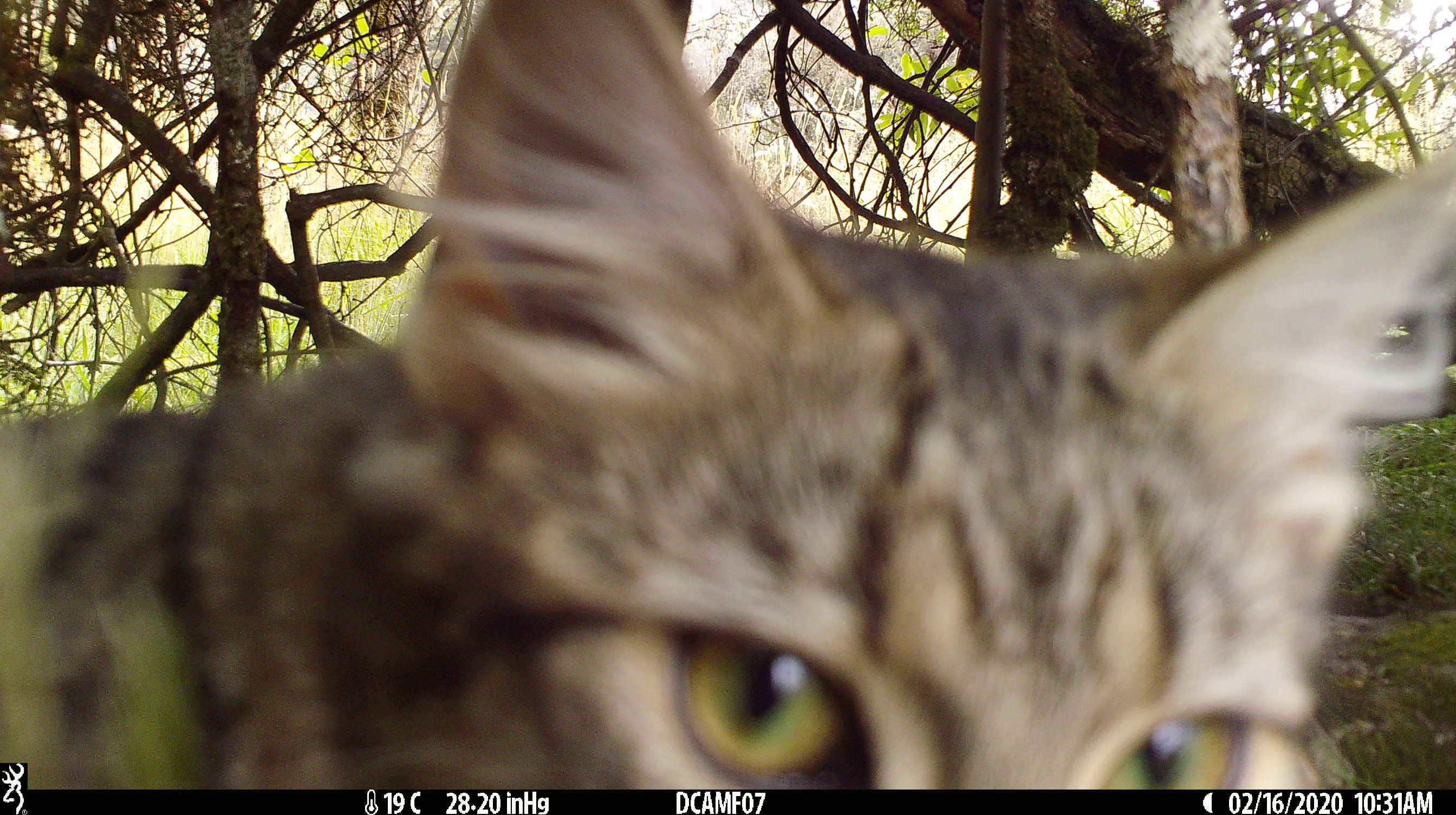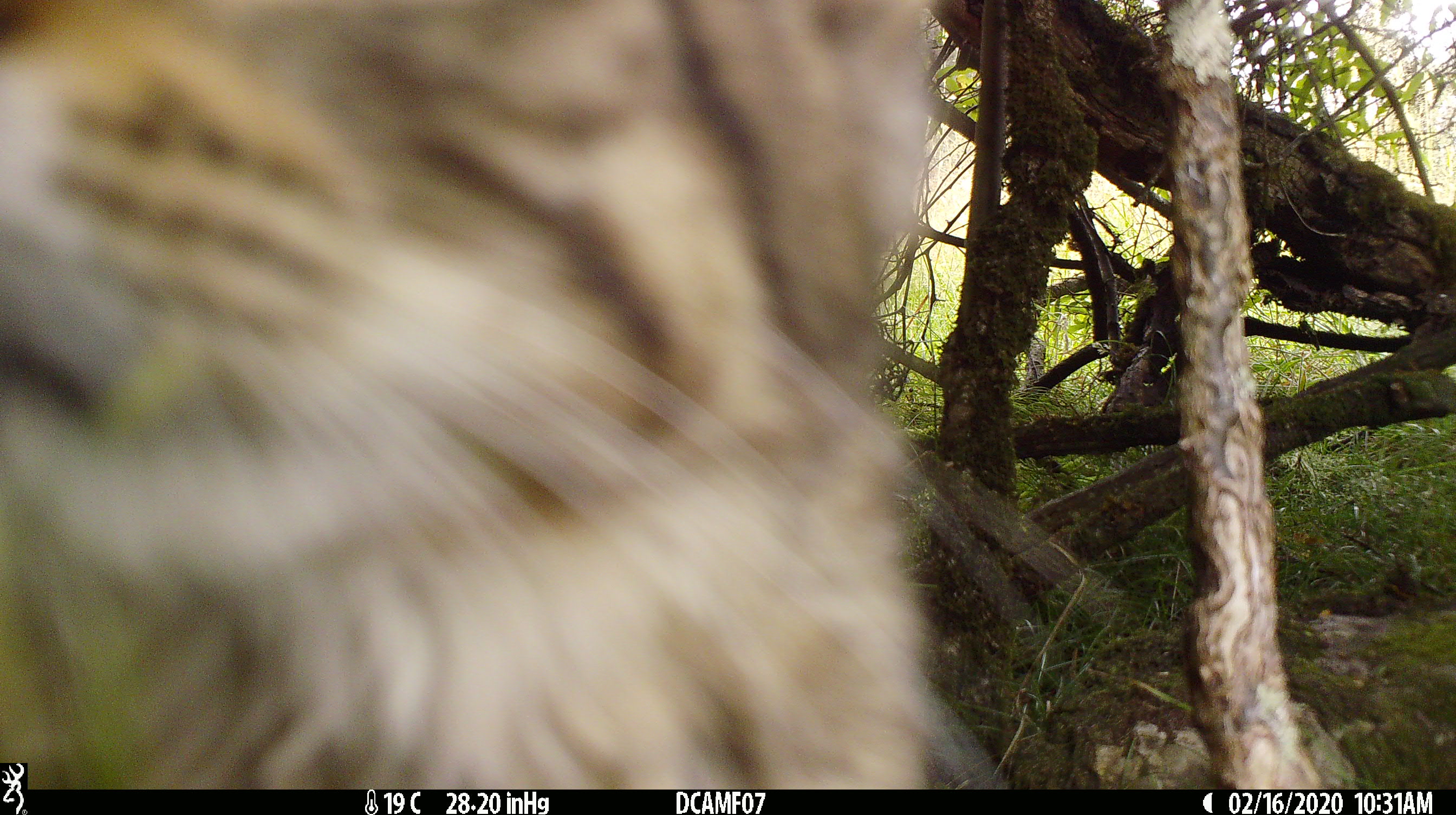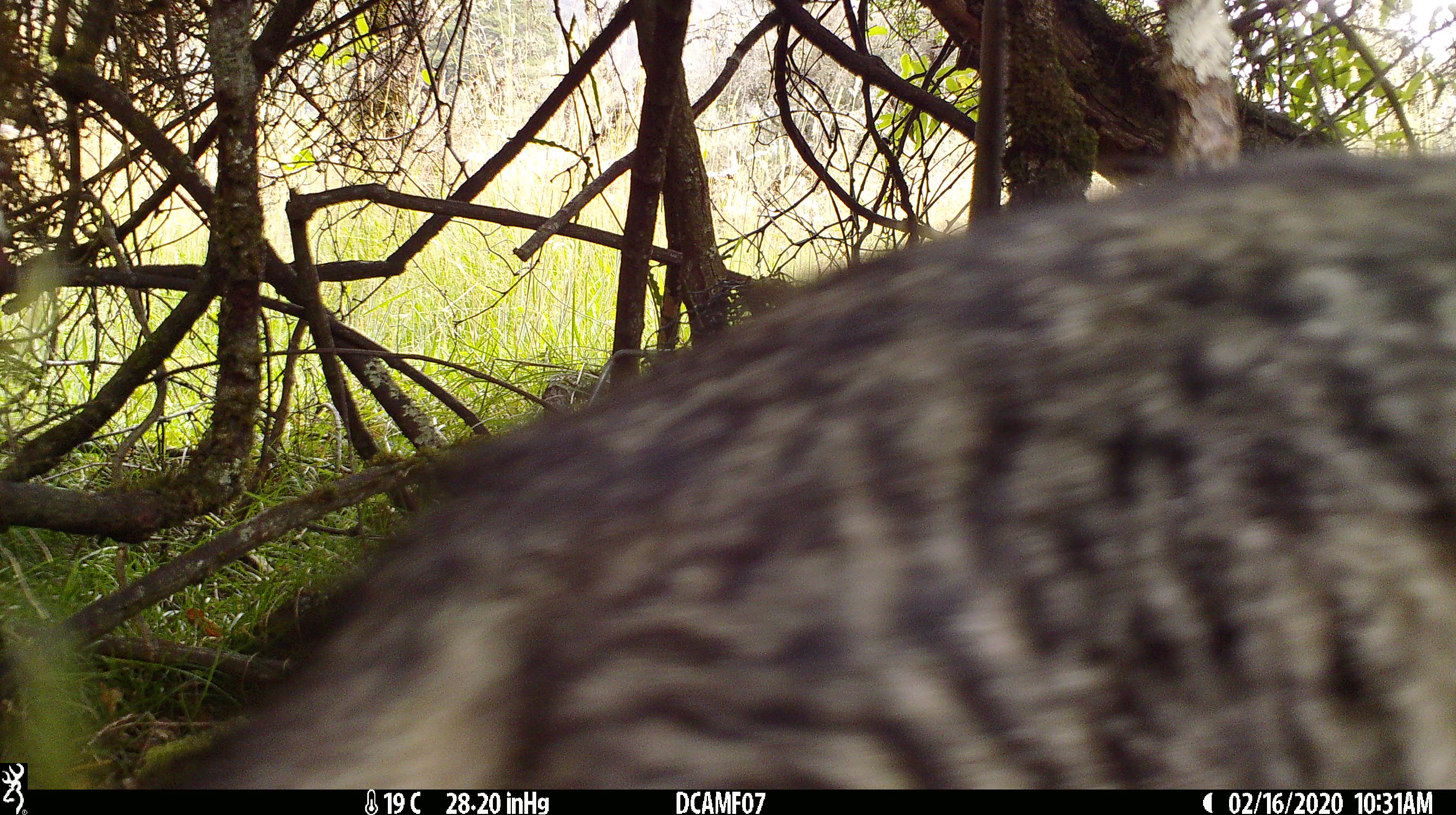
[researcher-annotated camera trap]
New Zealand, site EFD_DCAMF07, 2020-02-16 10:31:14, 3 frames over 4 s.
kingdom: Animalia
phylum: Chordata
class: Mammalia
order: Carnivora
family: Felidae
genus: Felis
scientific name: Felis catus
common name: domestic cat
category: cat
Cat (domestic cat) (Felis catus).